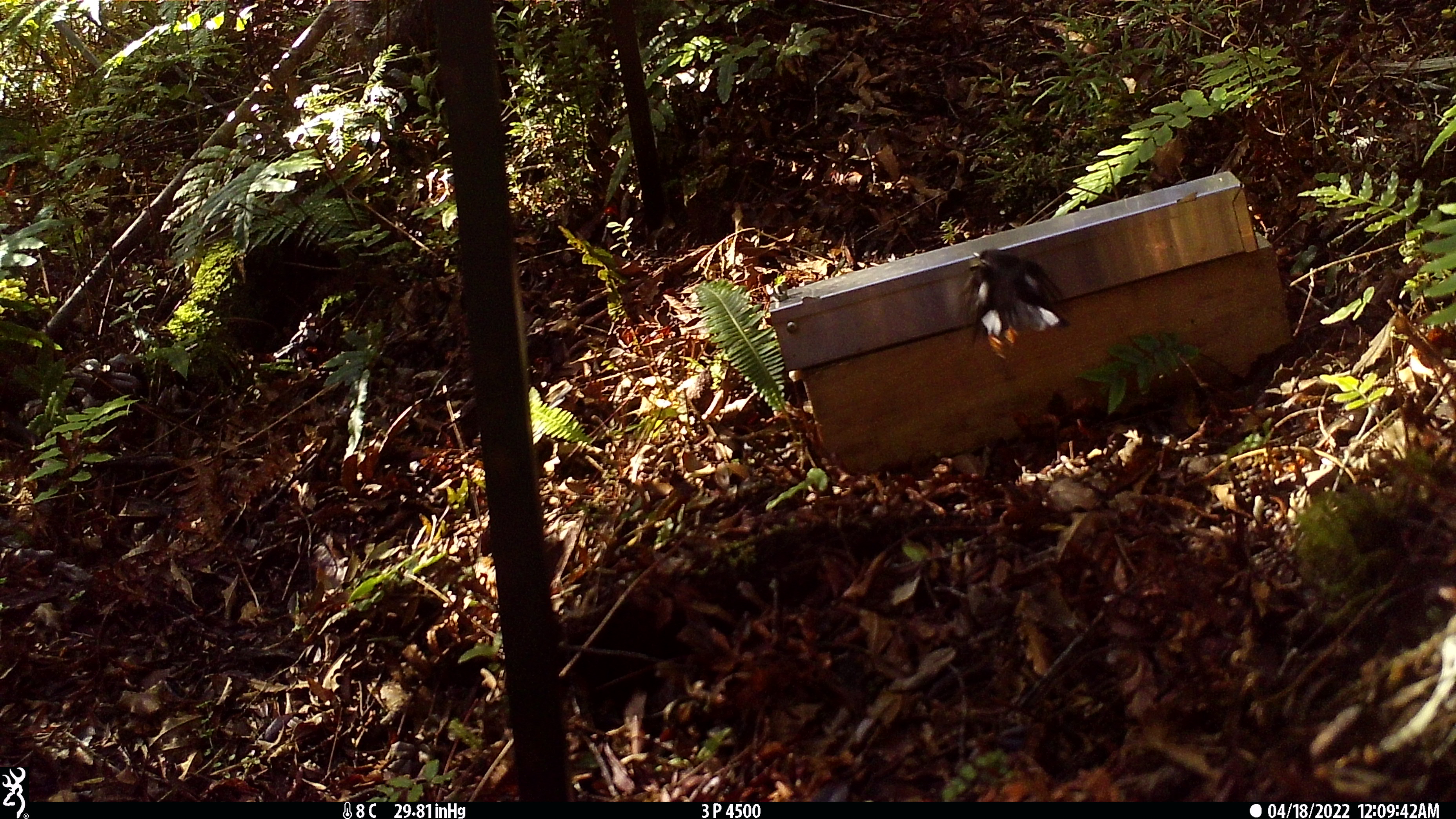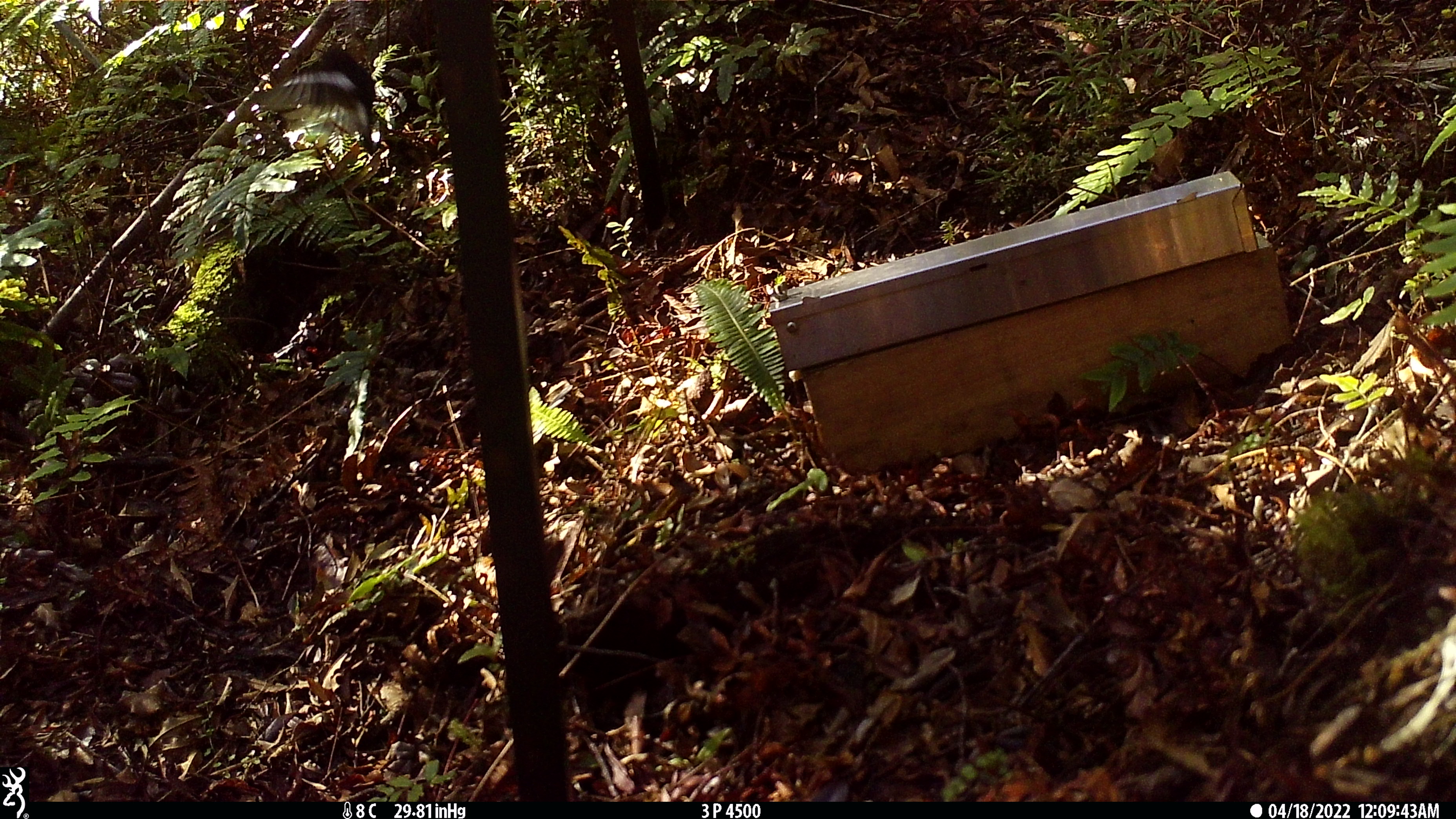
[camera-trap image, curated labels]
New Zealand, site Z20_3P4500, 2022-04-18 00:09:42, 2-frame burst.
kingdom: Animalia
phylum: Chordata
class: Aves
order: Passeriformes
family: Petroicidae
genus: Petroica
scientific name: Petroica macrocephala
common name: tomtit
Tomtit (Petroica macrocephala).